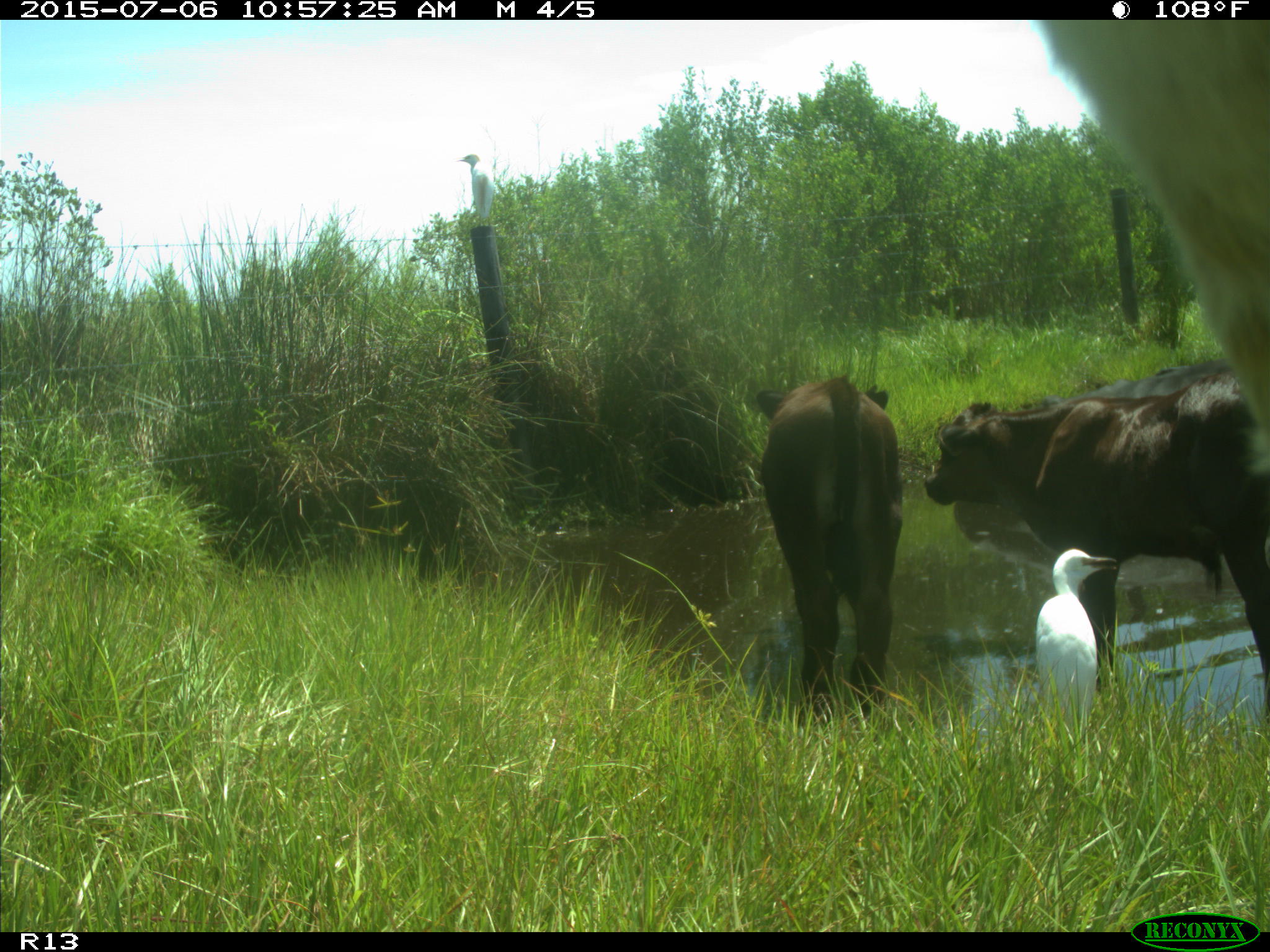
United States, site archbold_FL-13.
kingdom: Animalia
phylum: Chordata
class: Mammalia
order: Artiodactyla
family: Bovidae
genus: Bos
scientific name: Bos taurus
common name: domestic cow